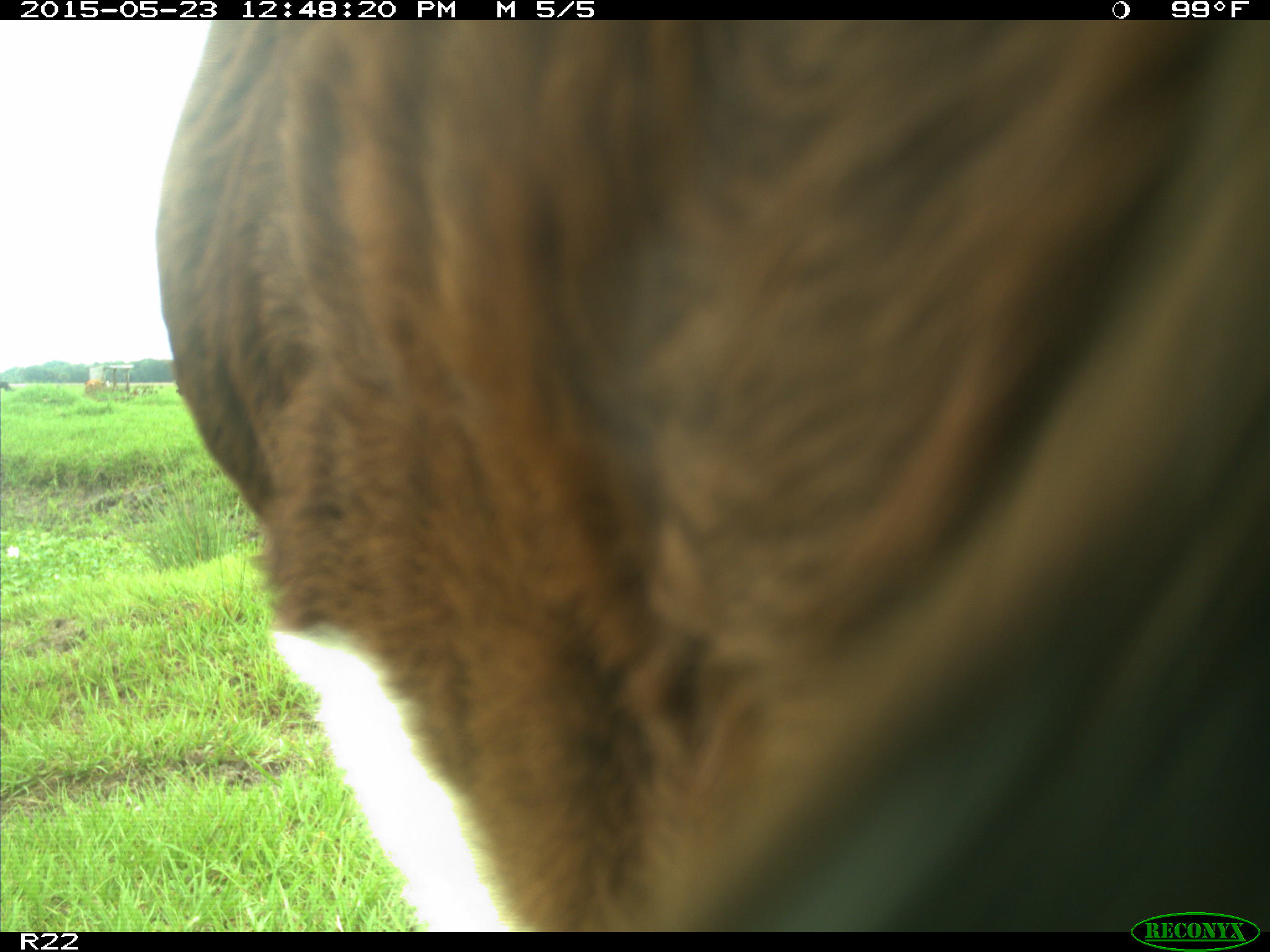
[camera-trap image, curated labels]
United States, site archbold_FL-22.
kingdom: Animalia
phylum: Chordata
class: Mammalia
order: Artiodactyla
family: Bovidae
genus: Bos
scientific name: Bos taurus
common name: domestic cow